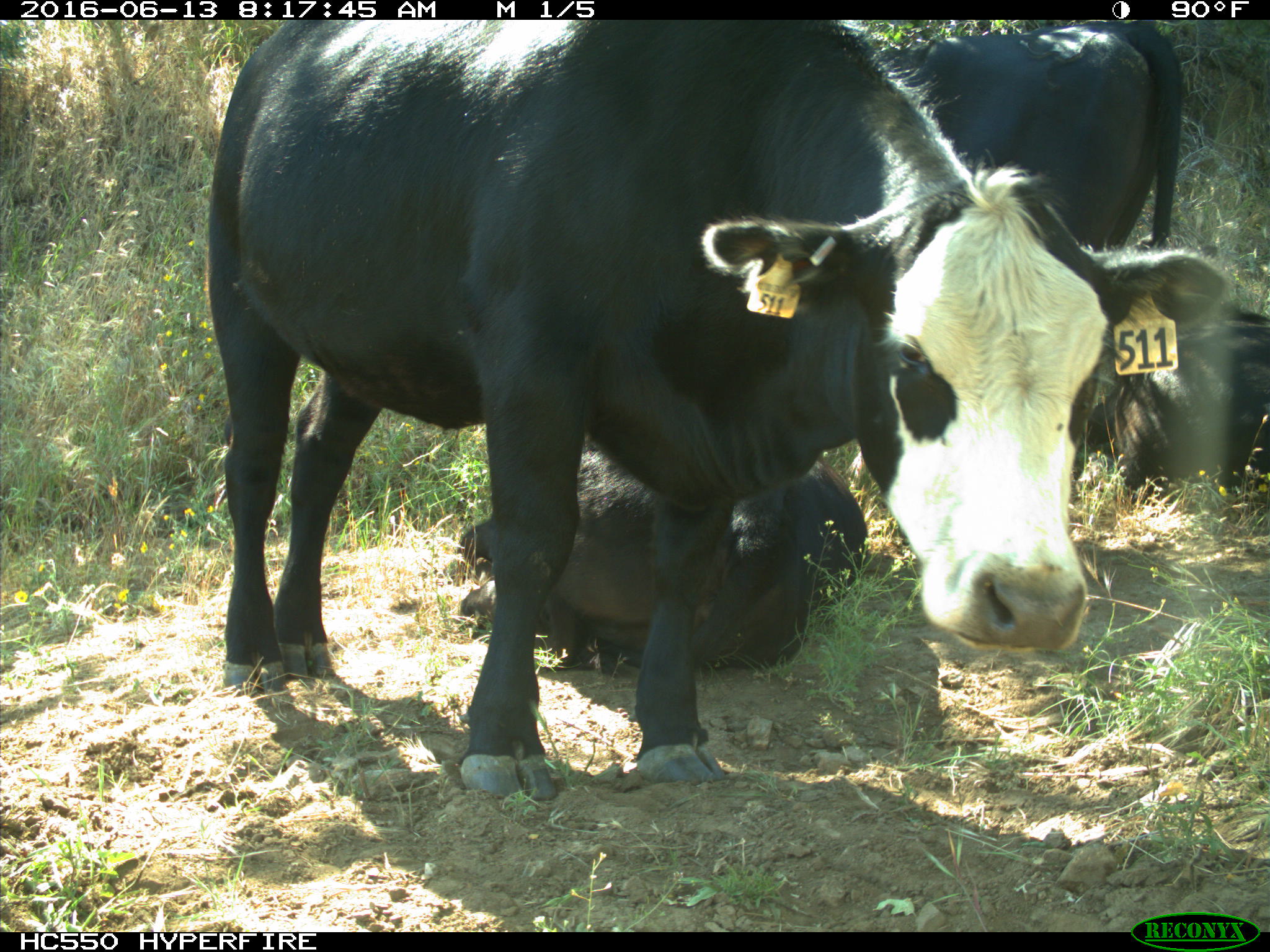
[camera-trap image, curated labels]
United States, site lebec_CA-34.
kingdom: Animalia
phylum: Chordata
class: Mammalia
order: Artiodactyla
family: Bovidae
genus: Bos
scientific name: Bos taurus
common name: domestic cow